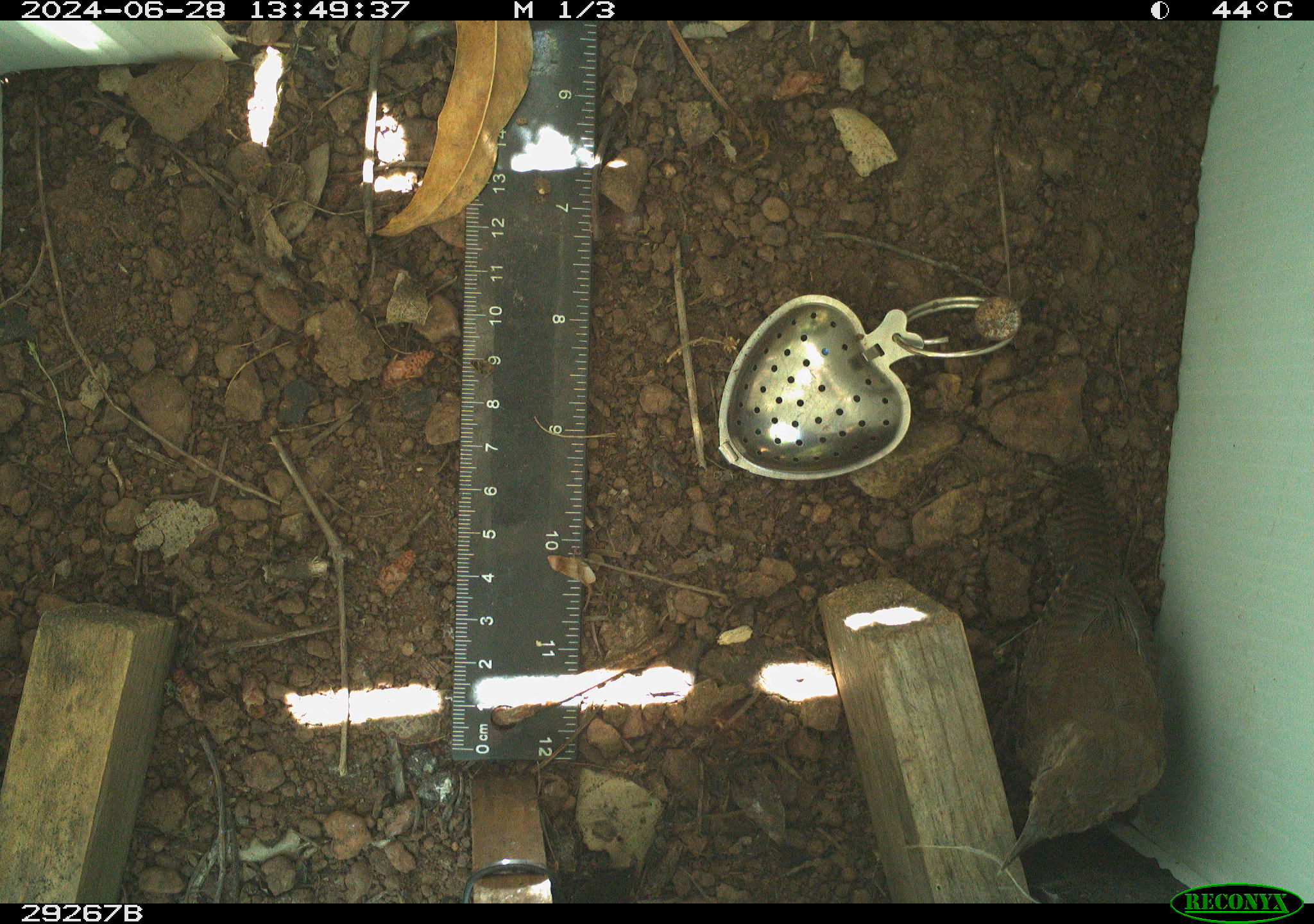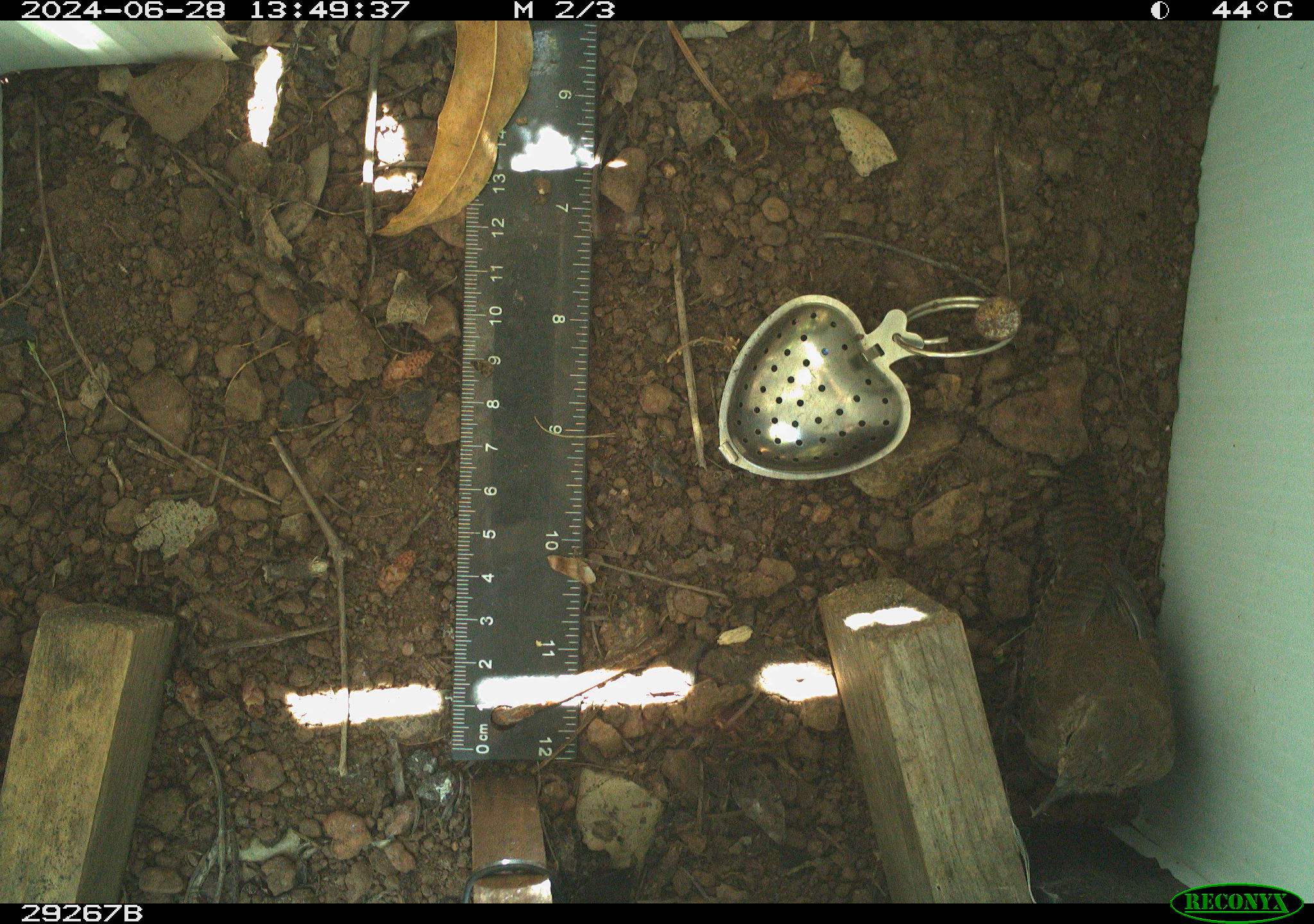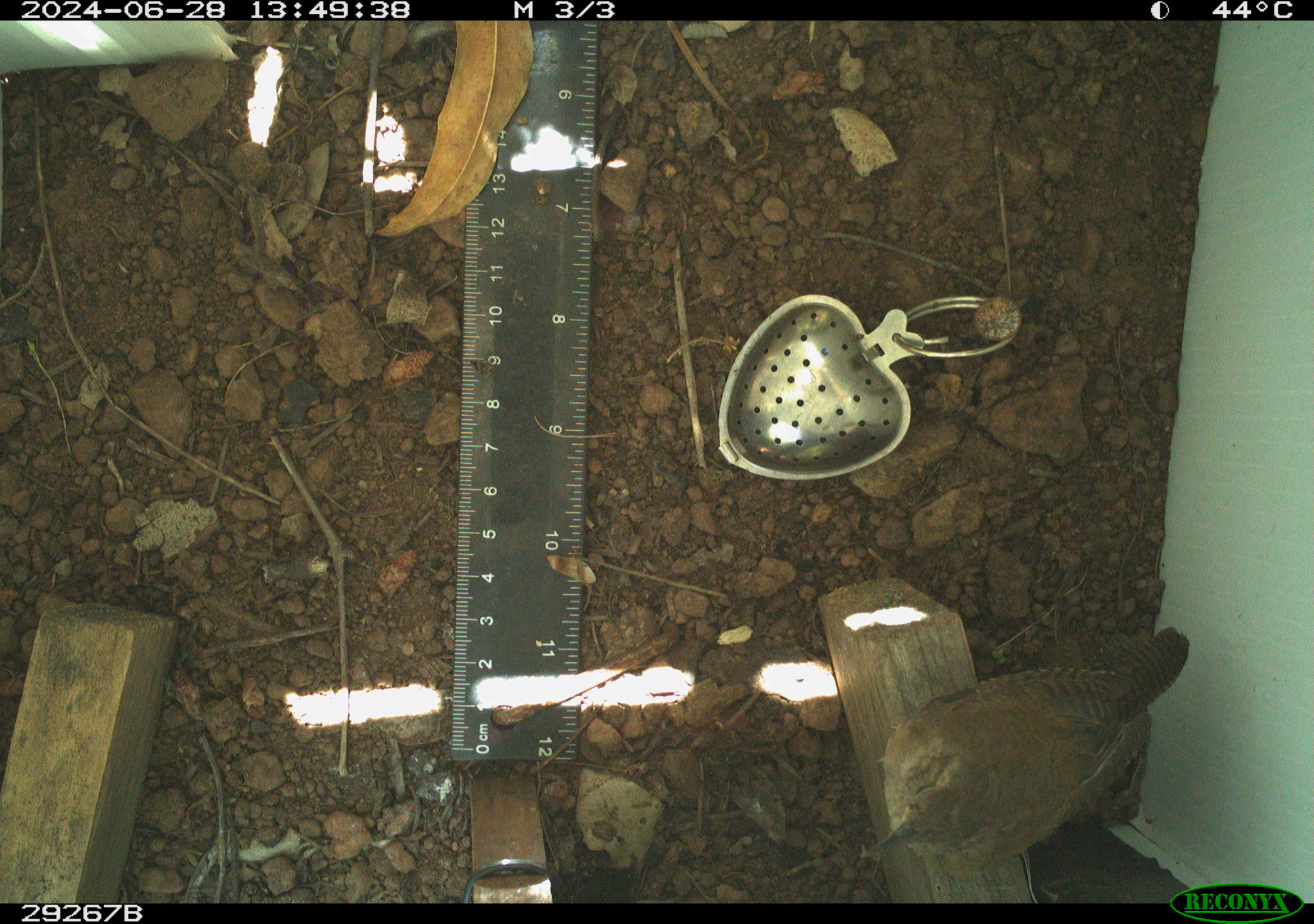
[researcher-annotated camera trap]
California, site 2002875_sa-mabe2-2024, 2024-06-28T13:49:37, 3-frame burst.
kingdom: Animalia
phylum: Chordata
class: Aves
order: Passeriformes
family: Troglodytidae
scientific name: Troglodytidae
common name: wren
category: troglodytidae family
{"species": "troglodytidae family (wren) (Troglodytidae)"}